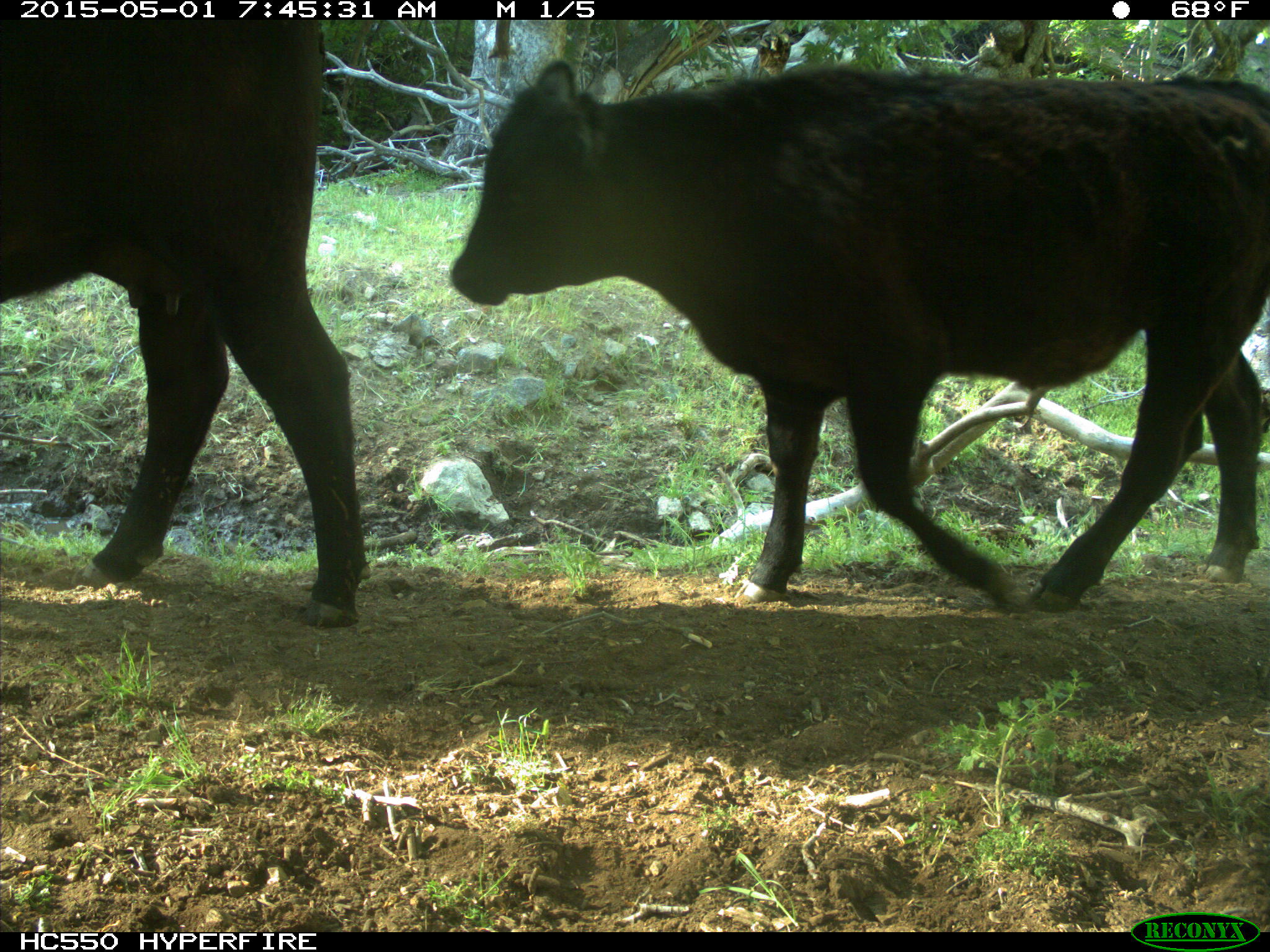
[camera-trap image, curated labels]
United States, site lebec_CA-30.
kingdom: Animalia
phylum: Chordata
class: Mammalia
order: Artiodactyla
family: Bovidae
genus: Bos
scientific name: Bos taurus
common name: domestic cow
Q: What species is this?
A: Bos taurus (domestic cow).